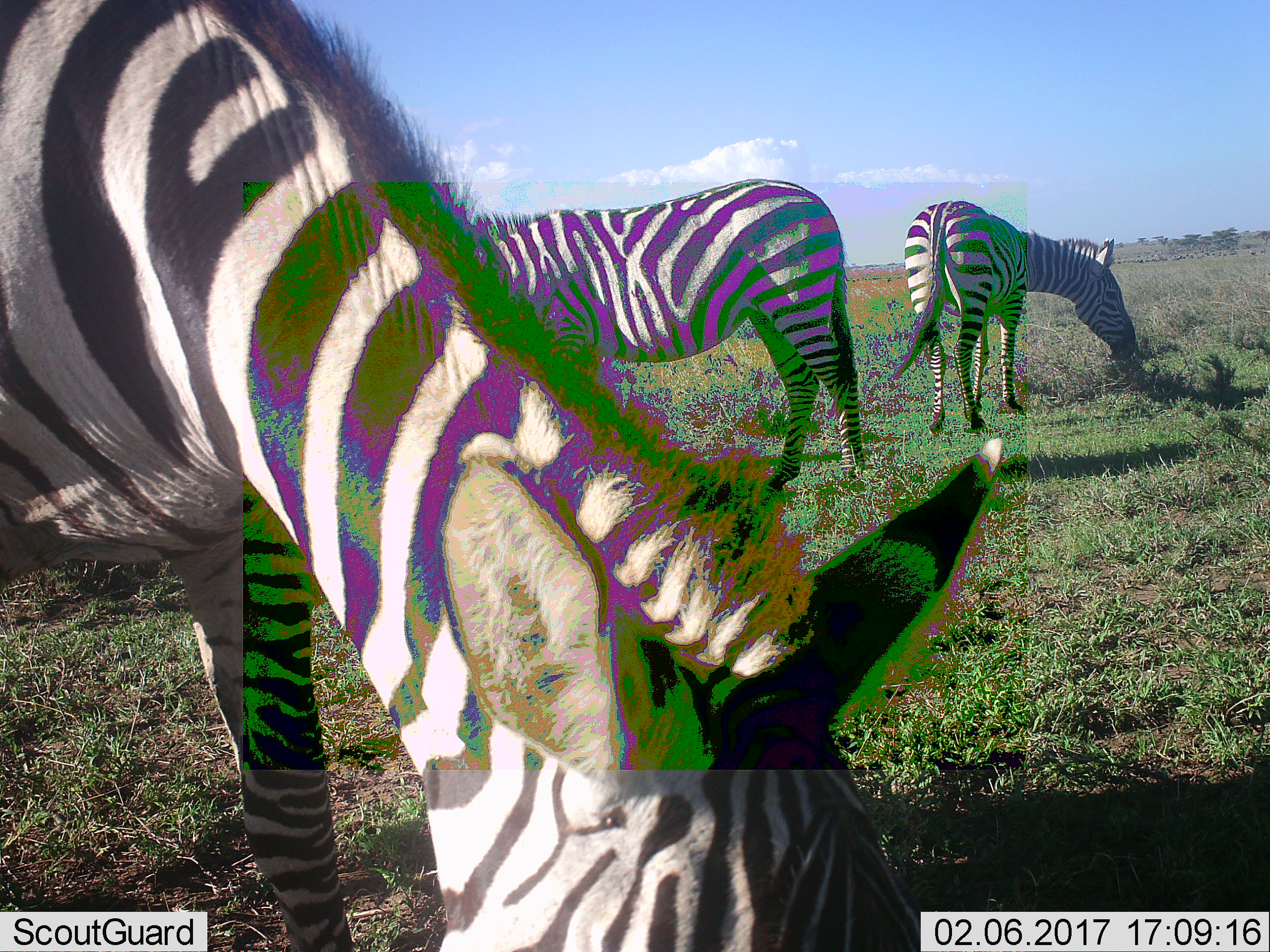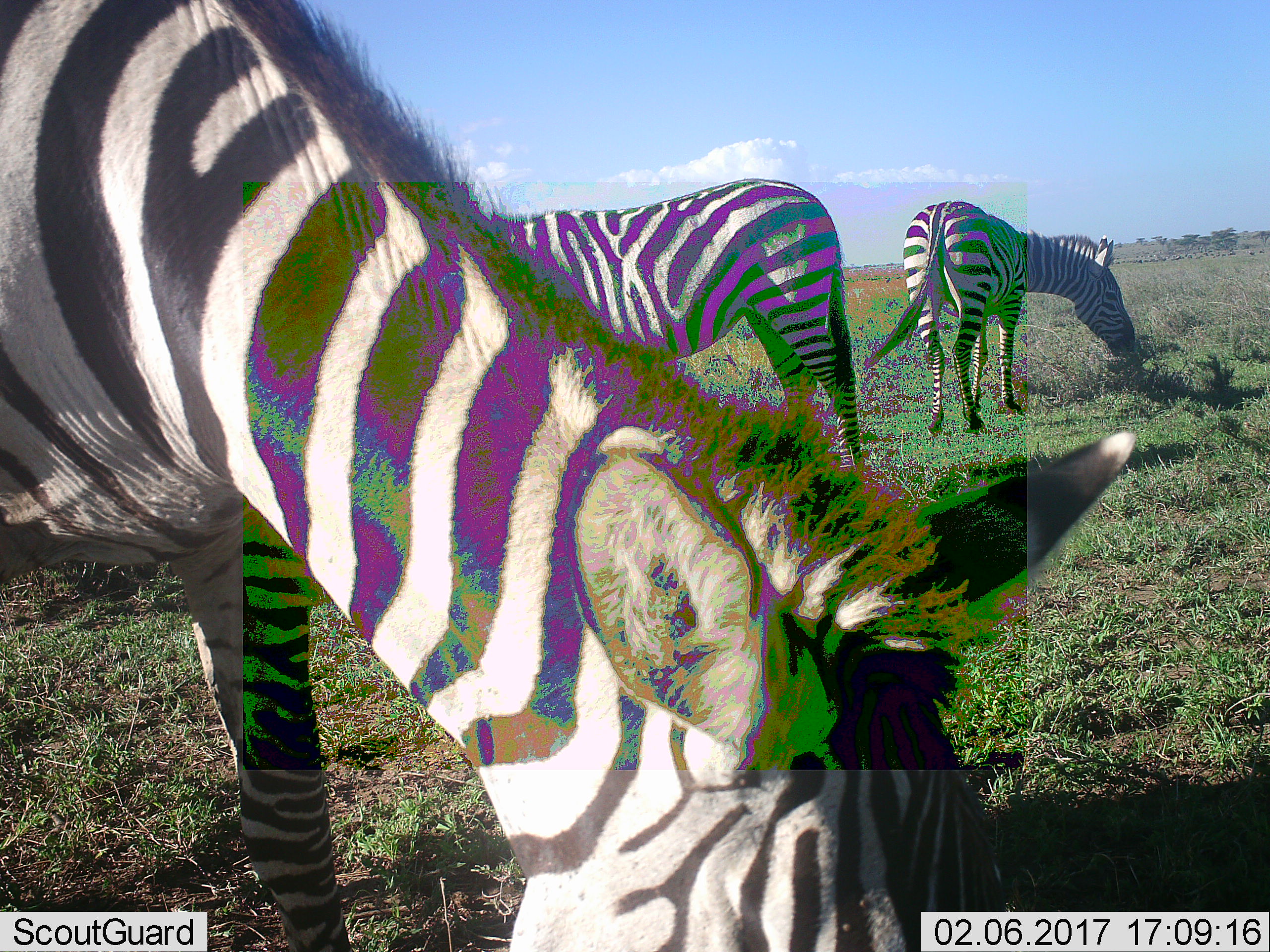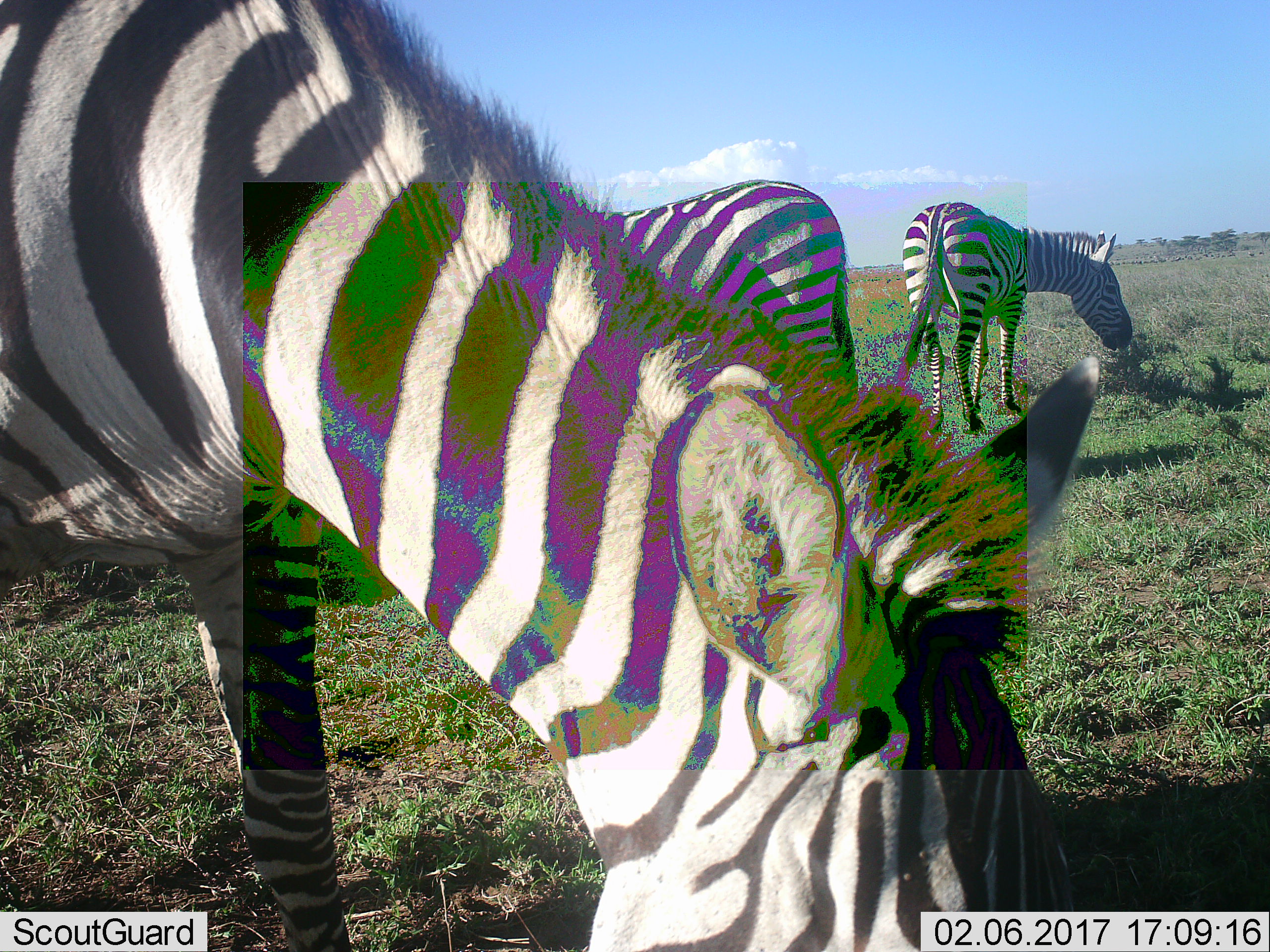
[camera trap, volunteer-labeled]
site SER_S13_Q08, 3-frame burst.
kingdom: Animalia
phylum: Chordata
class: Mammalia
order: Perissodactyla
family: Equidae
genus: Equus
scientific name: Equus quagga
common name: plains zebra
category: zebraplains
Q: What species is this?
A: Zebraplains (plains zebra) (Equus quagga).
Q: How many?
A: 3.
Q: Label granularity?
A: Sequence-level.